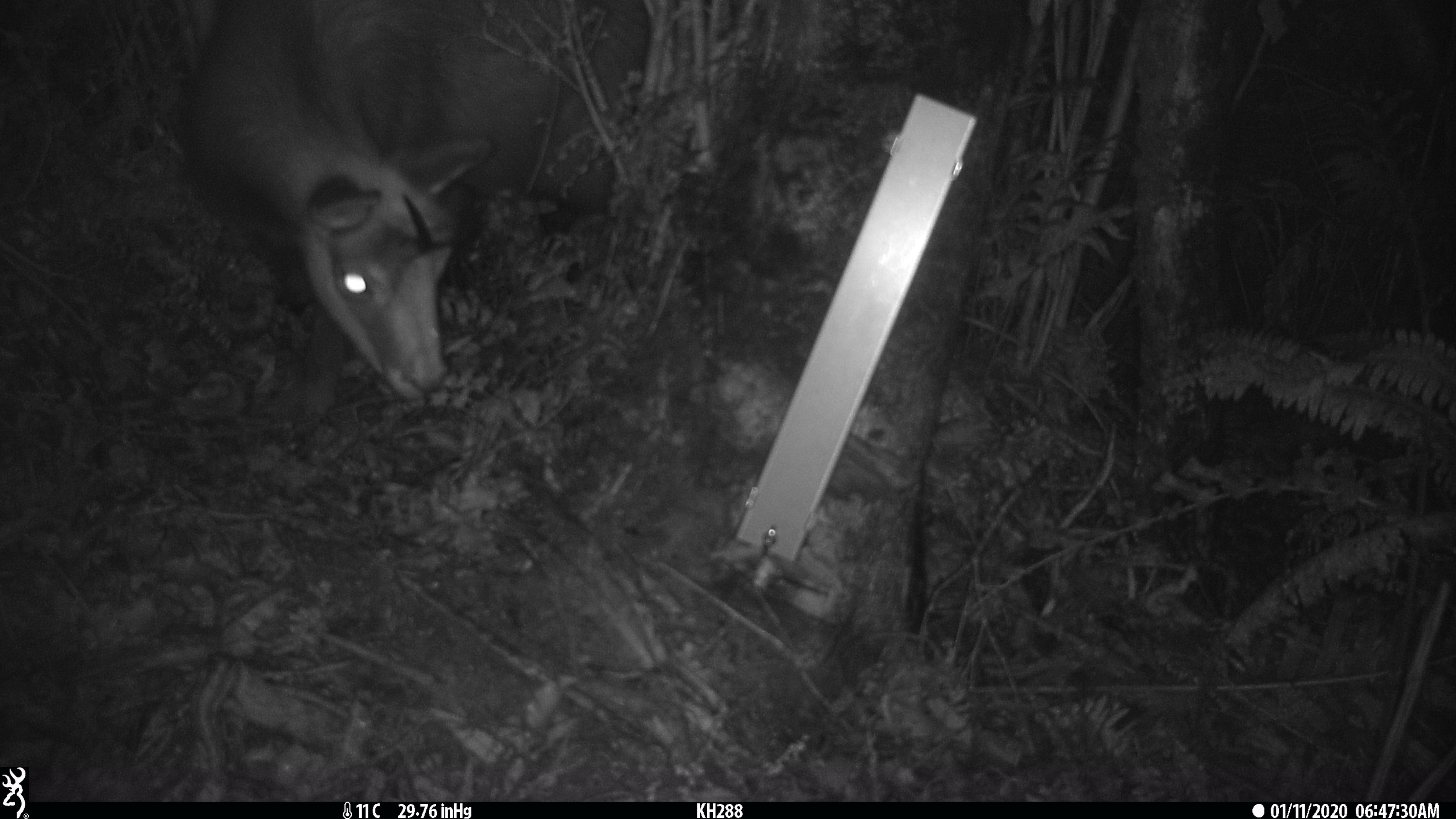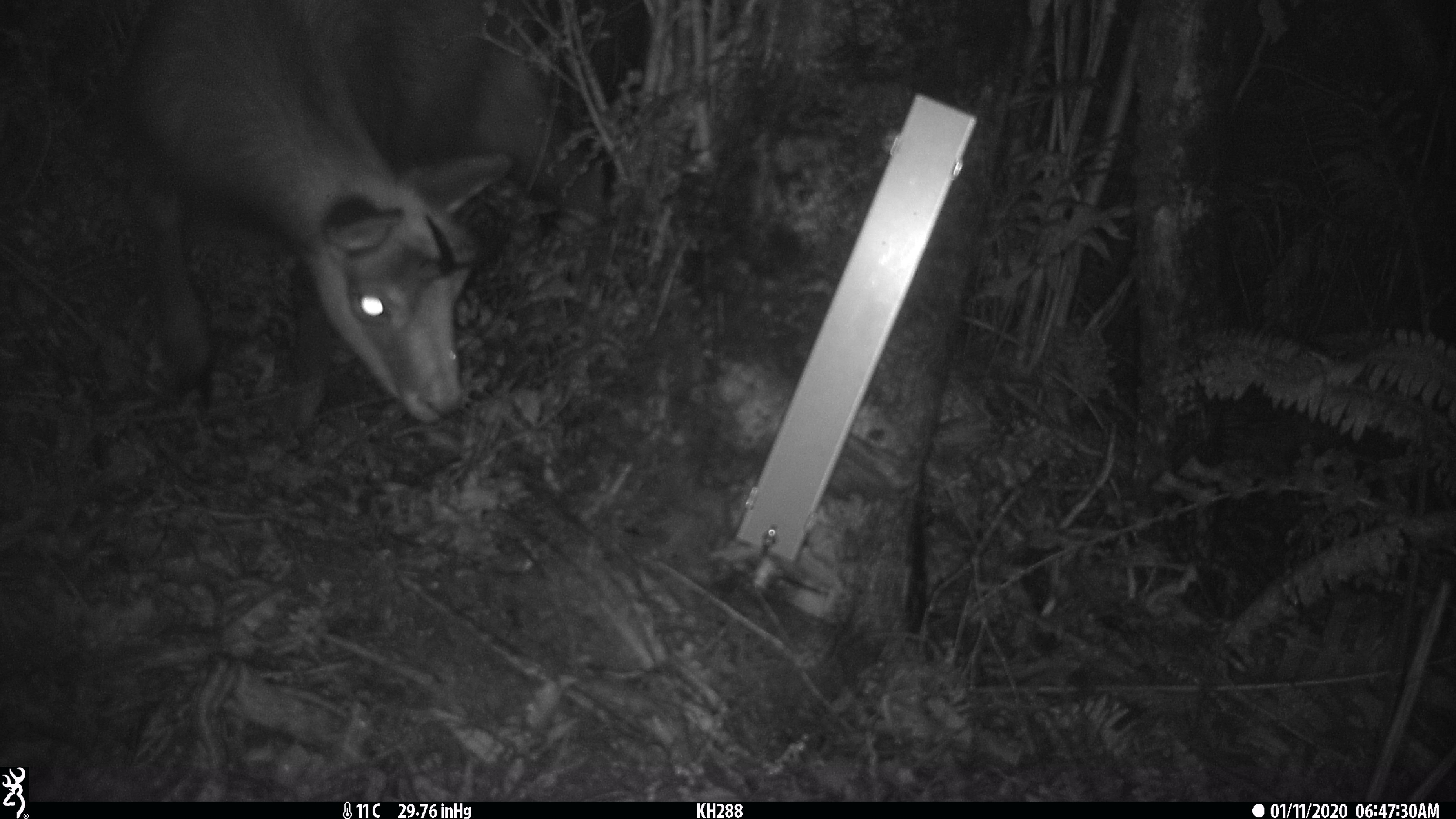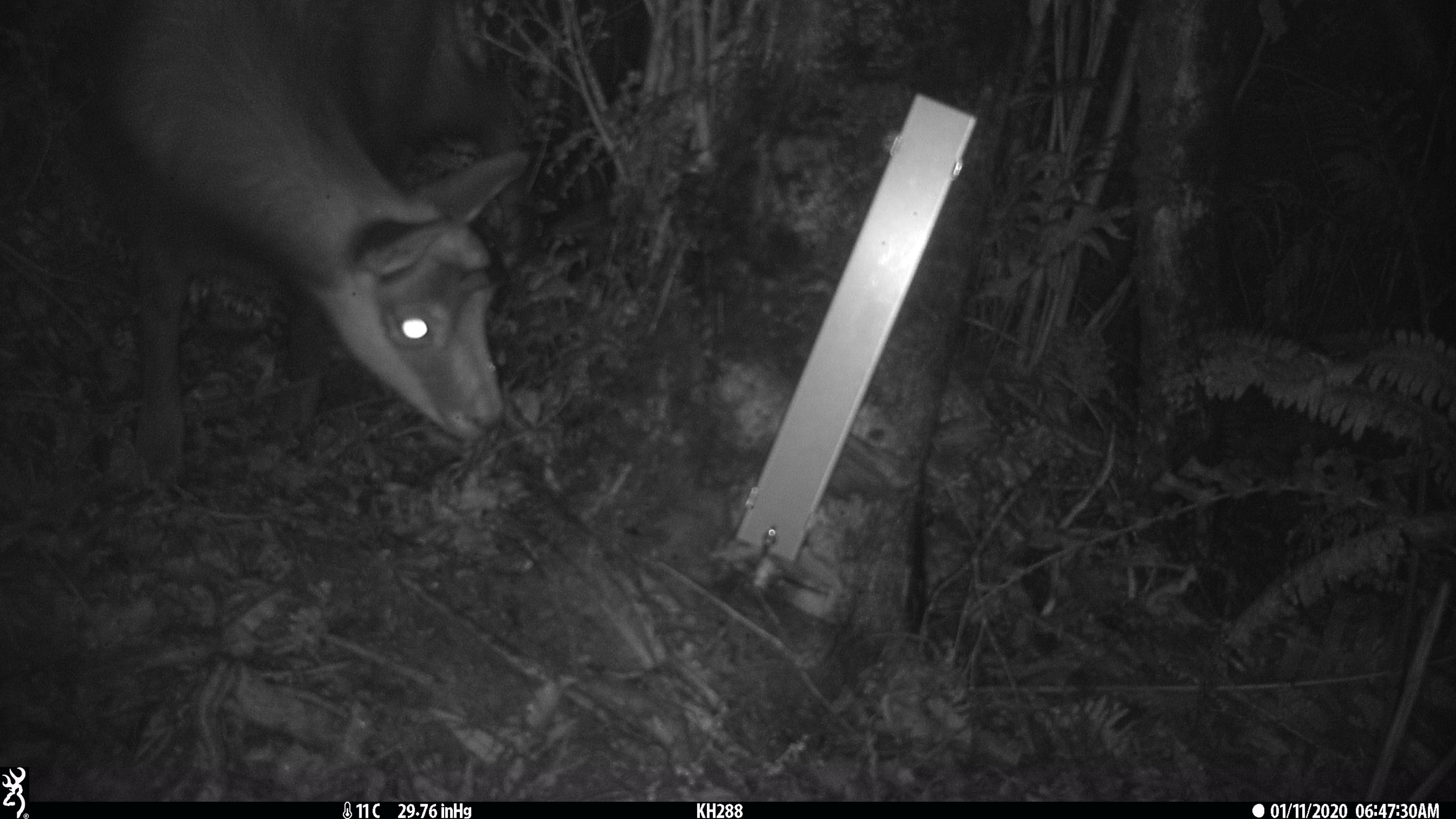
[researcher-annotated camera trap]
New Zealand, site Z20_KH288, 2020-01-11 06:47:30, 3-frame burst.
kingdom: Animalia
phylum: Chordata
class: Mammalia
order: Artiodactyla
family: Bovidae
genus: Rupicapra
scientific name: Rupicapra rupicapra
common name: alpine chamois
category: chamois